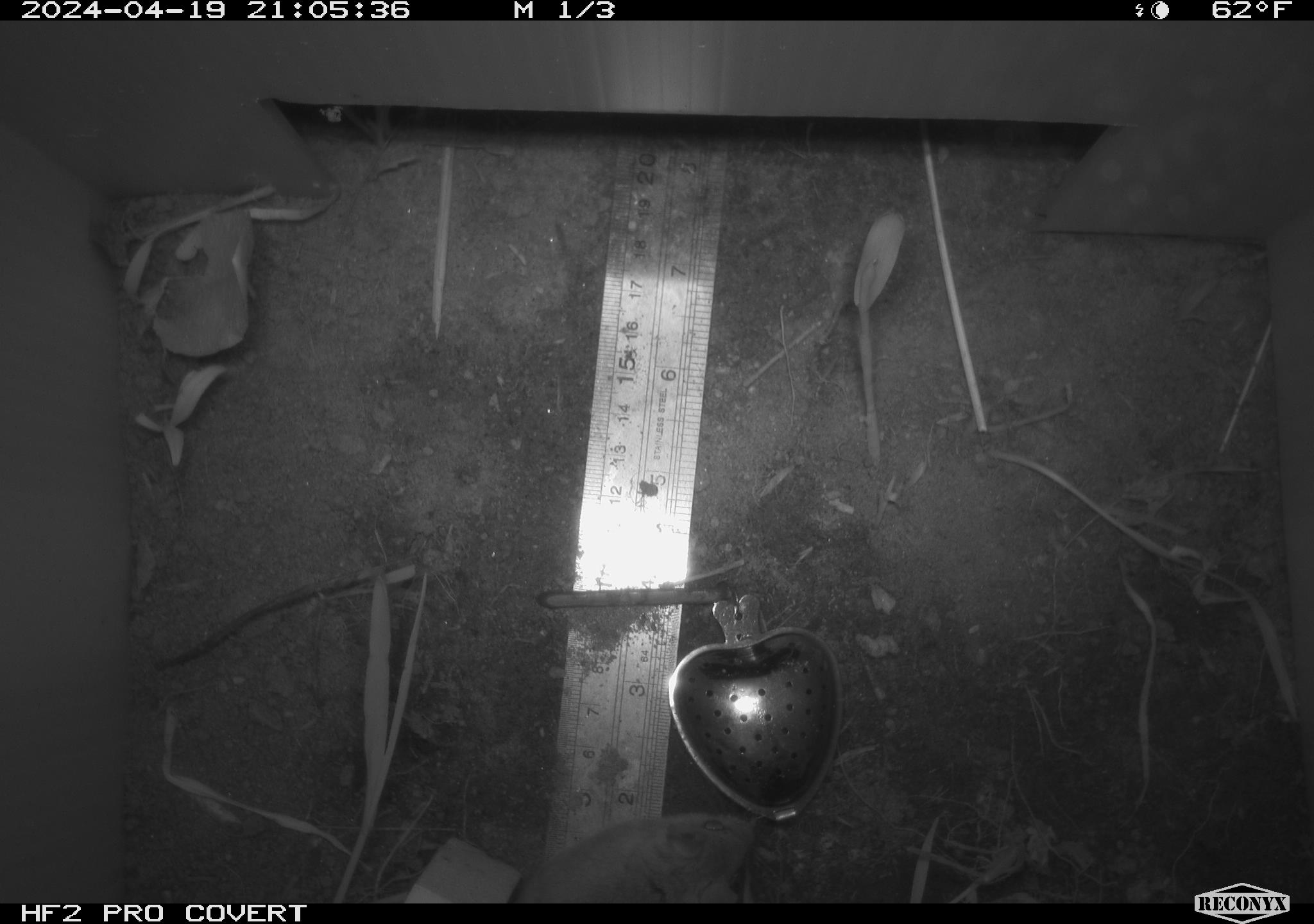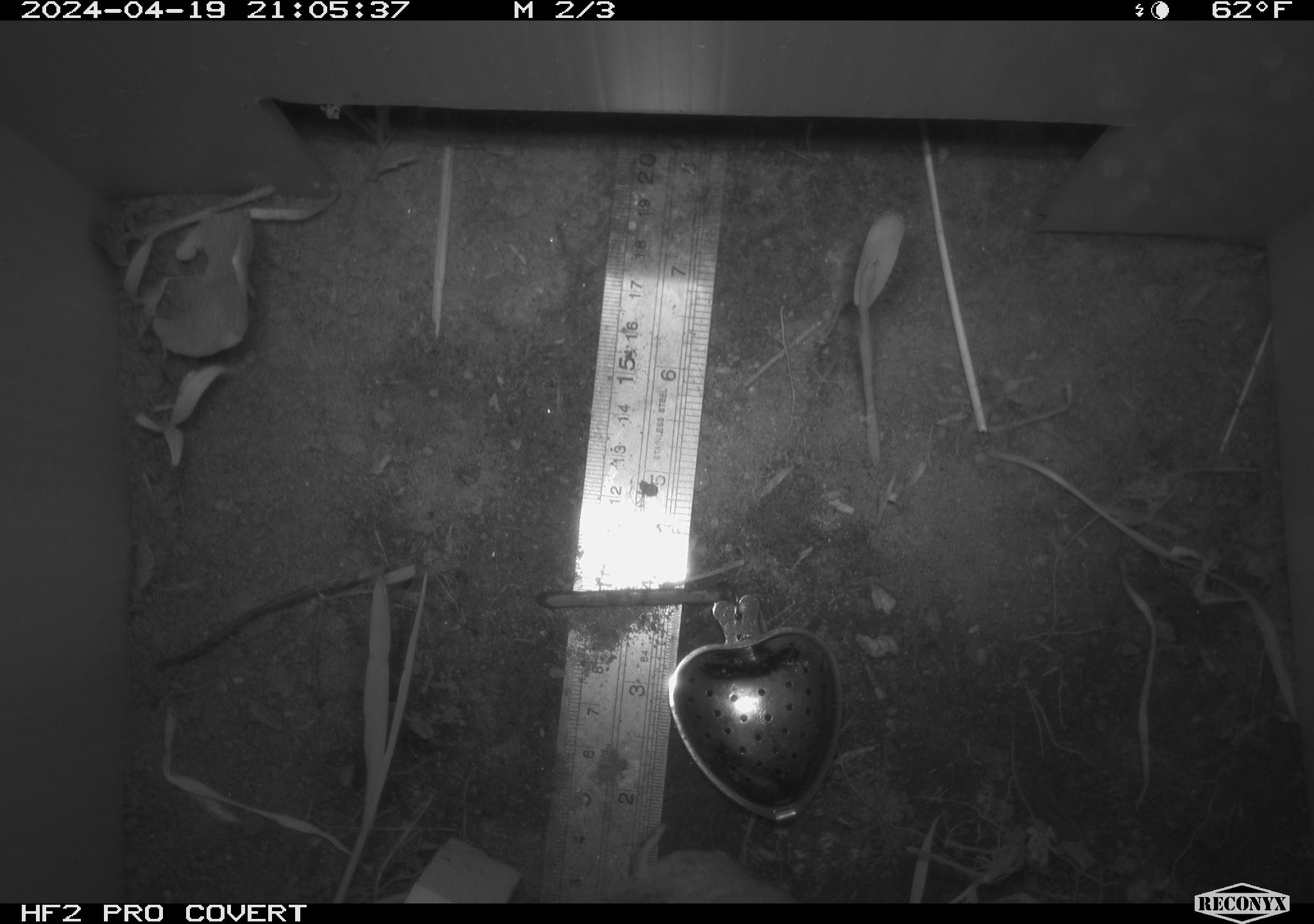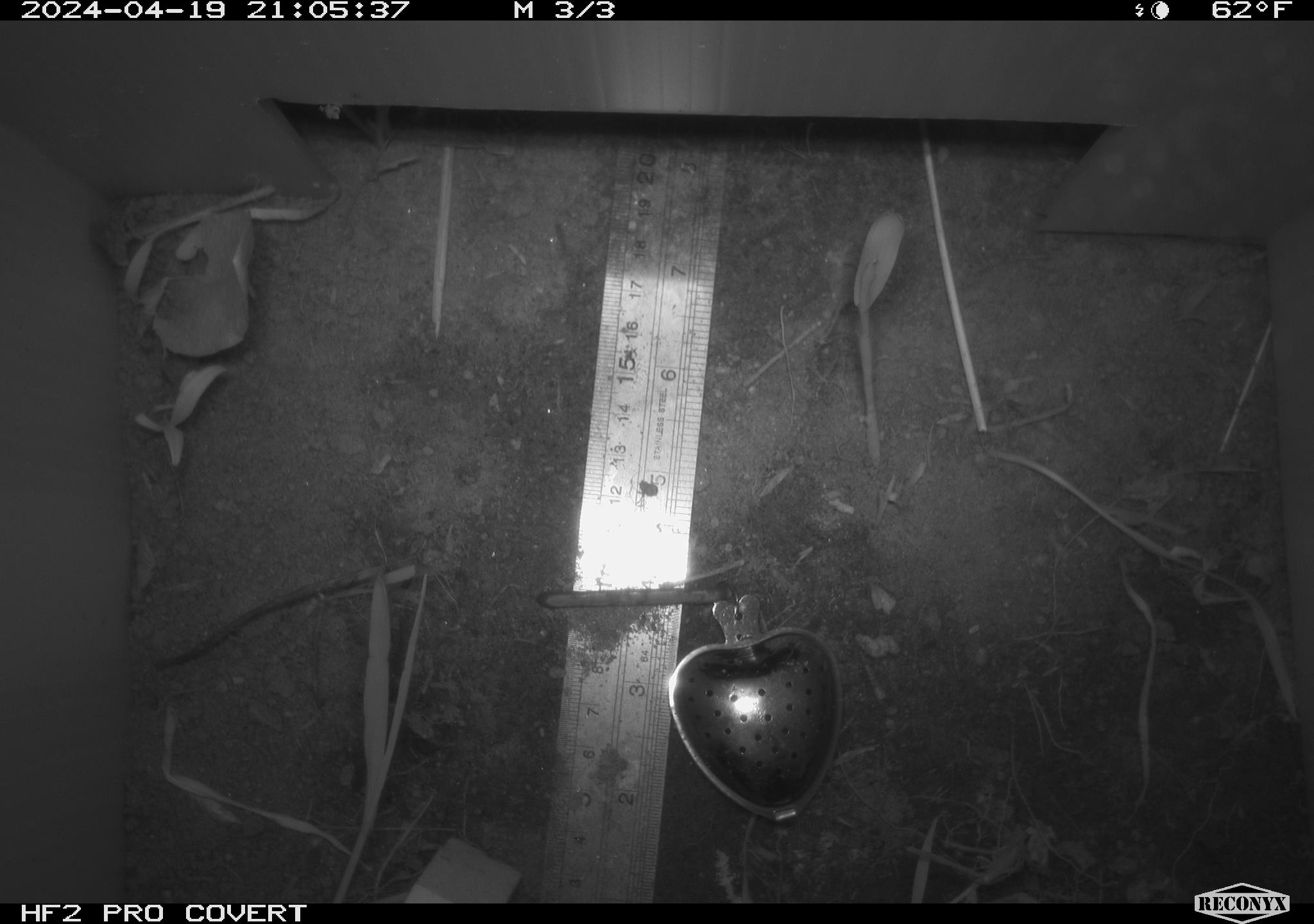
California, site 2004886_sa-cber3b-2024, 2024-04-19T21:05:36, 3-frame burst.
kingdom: Animalia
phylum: Chordata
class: Mammalia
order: Rodentia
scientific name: Rodentia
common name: mouse species